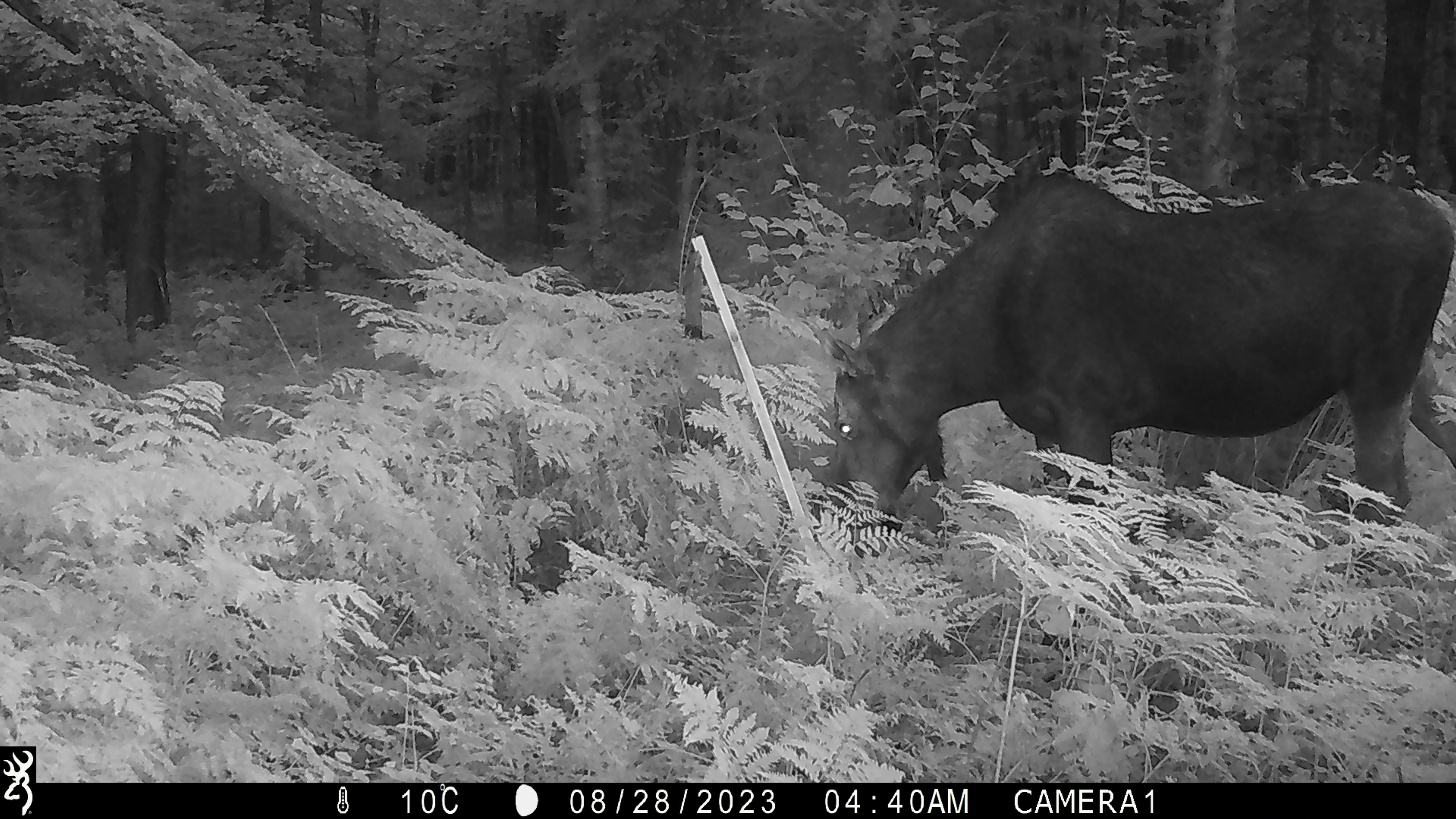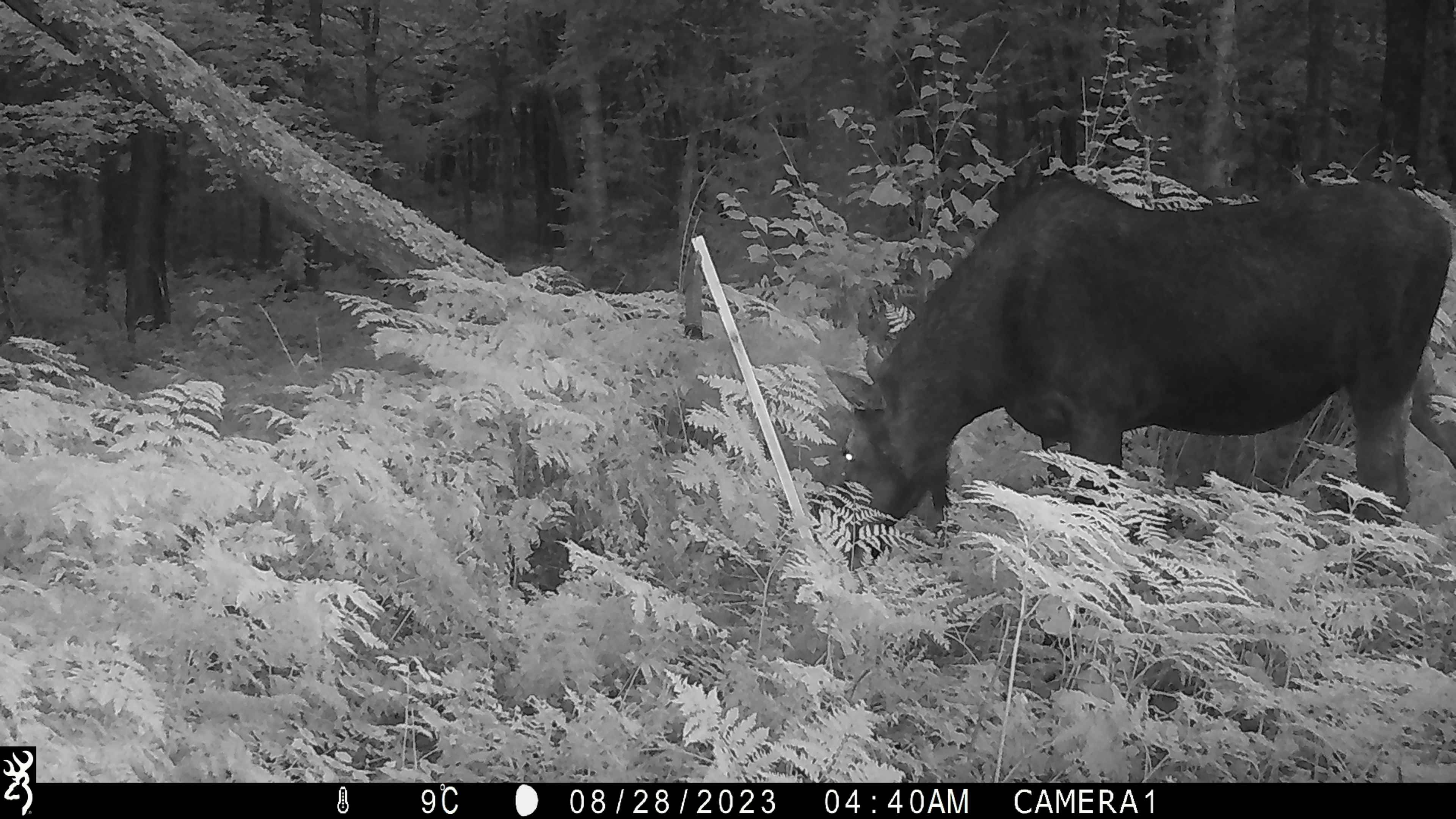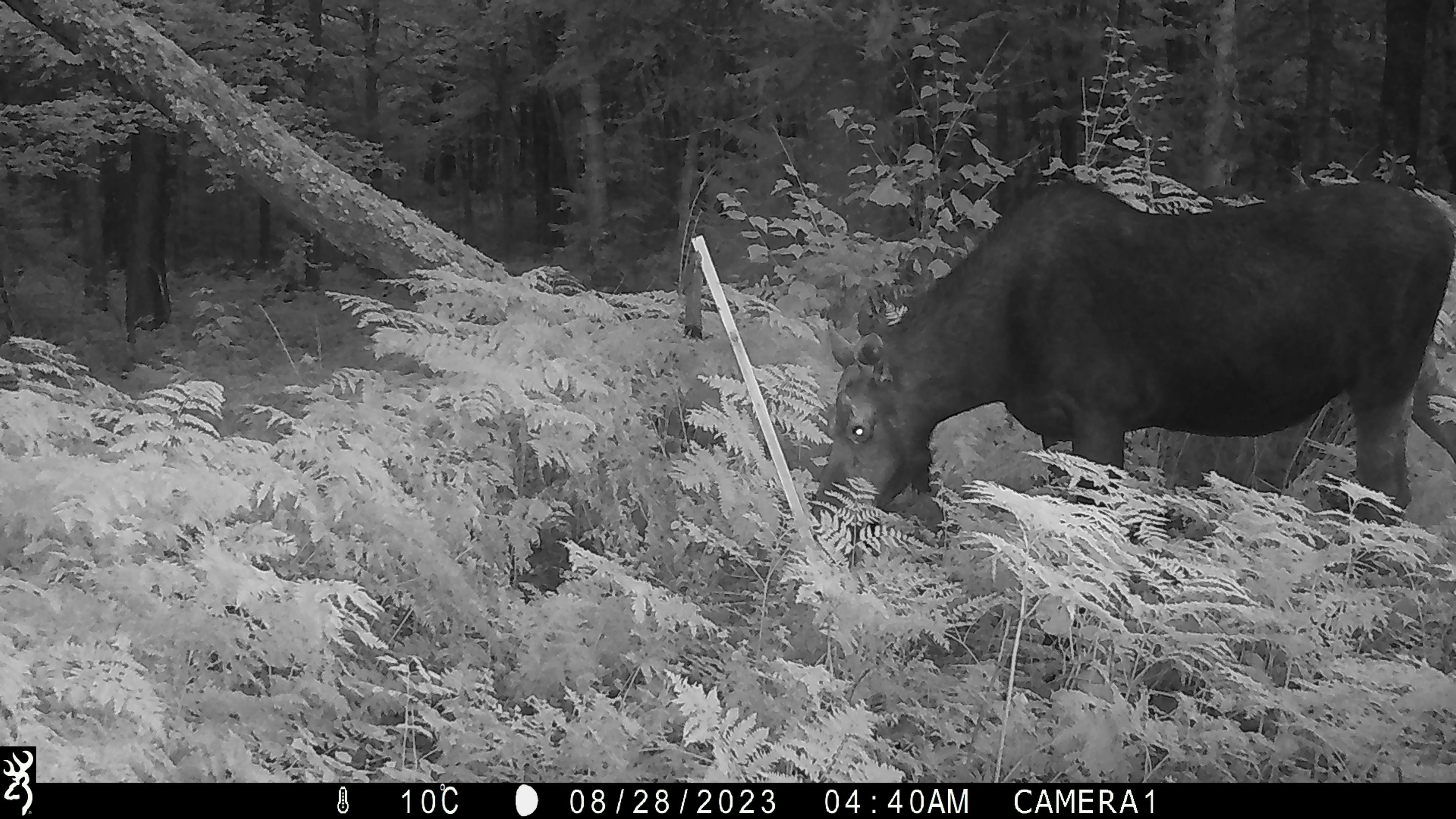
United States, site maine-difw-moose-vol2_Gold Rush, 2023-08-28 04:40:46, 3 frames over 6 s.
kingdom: Animalia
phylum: Chordata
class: Mammalia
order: Artiodactyla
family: Cervidae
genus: Alces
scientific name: Alces alces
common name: moose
Moose (Alces alces).